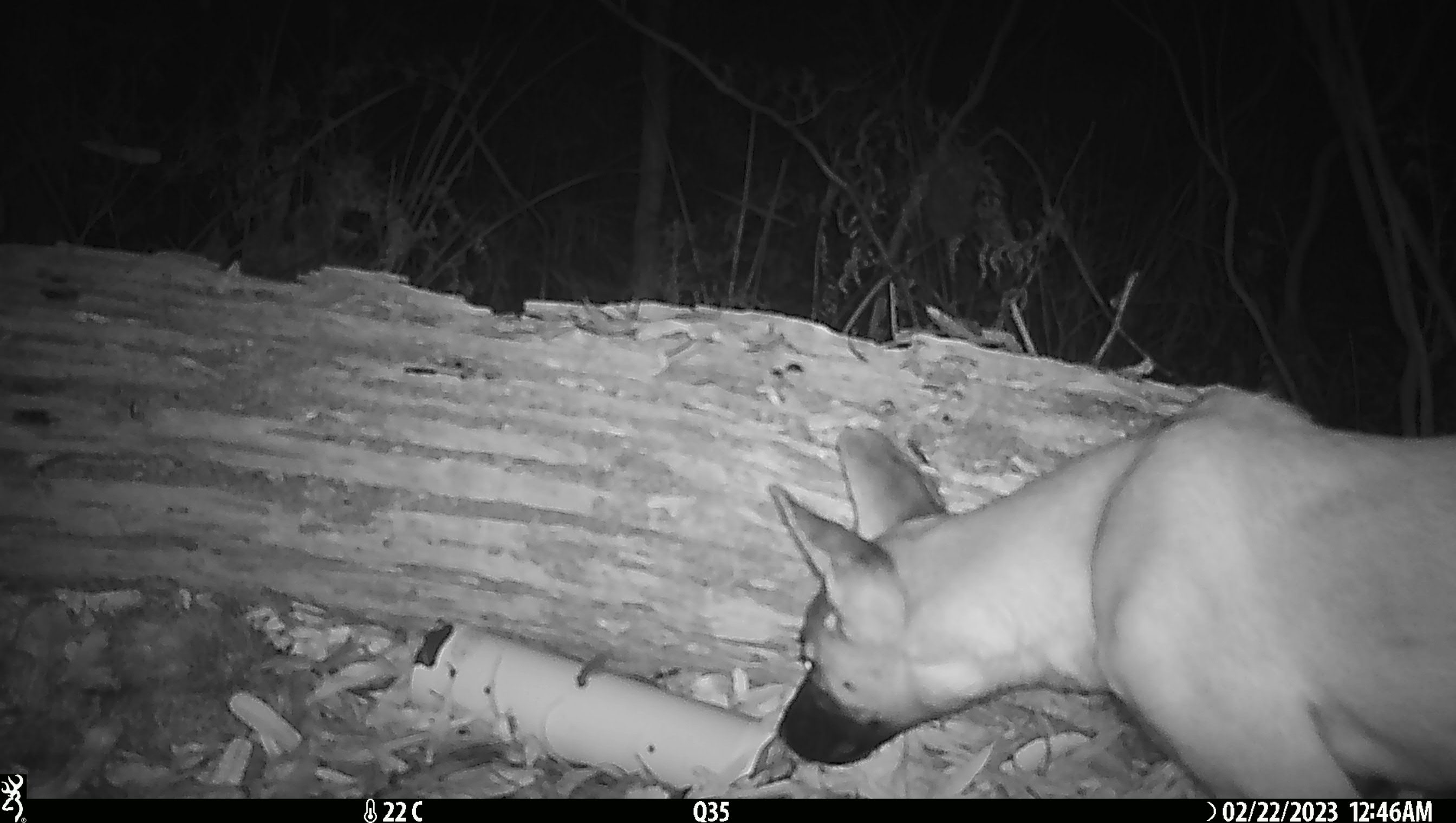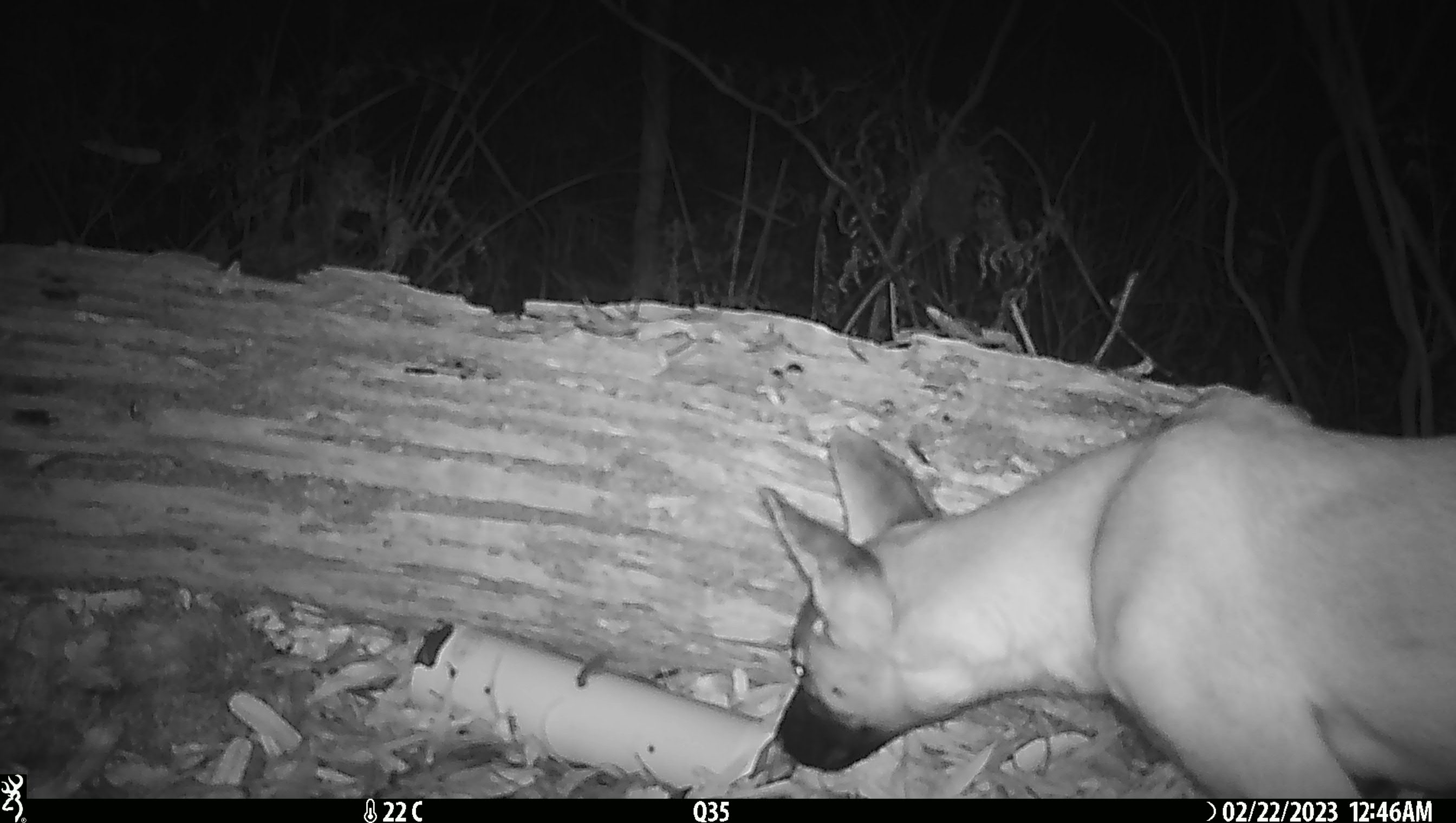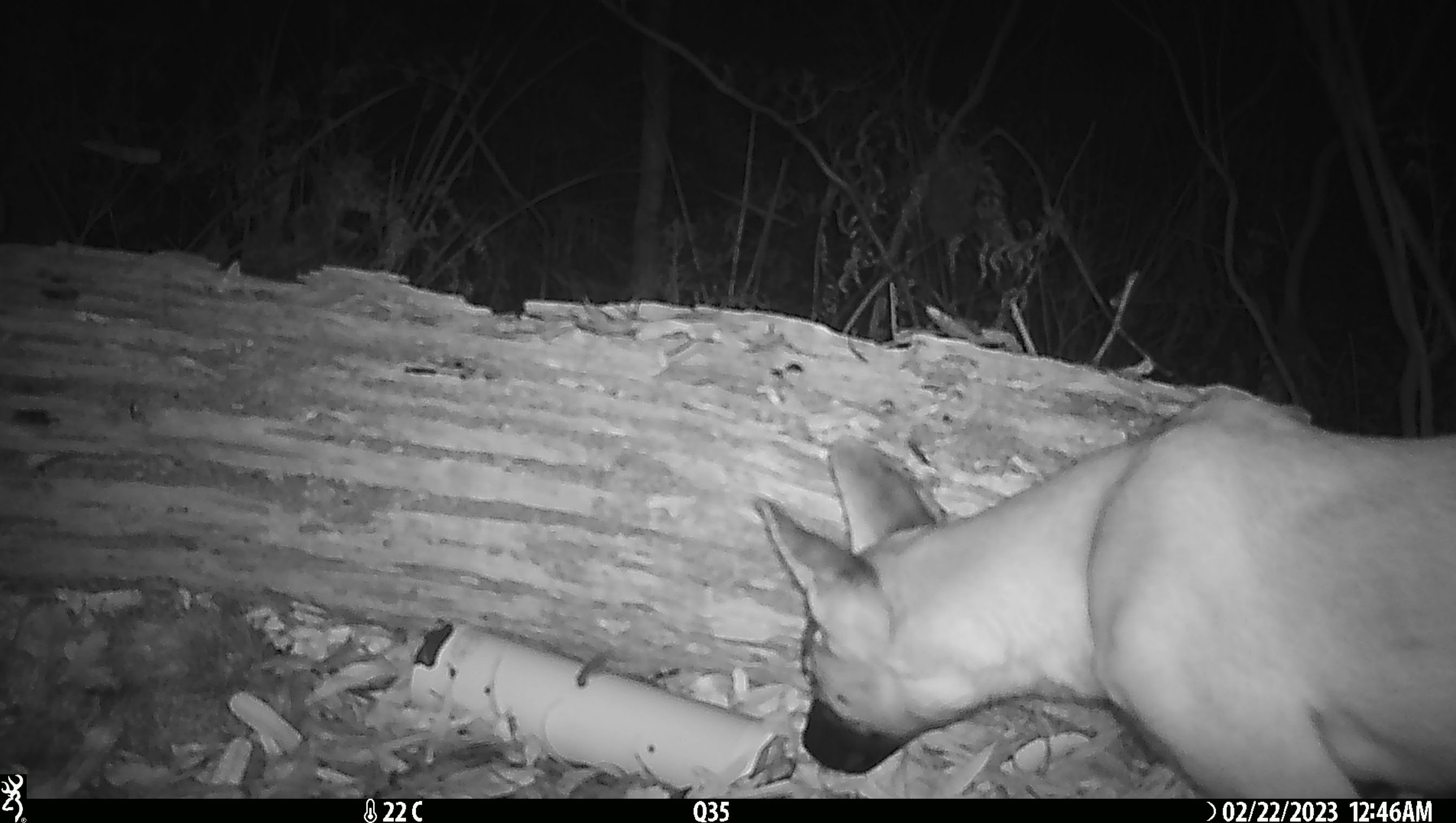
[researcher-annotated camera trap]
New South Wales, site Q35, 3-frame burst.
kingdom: Animalia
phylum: Chordata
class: Mammalia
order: Carnivora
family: Canidae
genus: Canis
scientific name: Canis familiaris dingo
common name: dingo